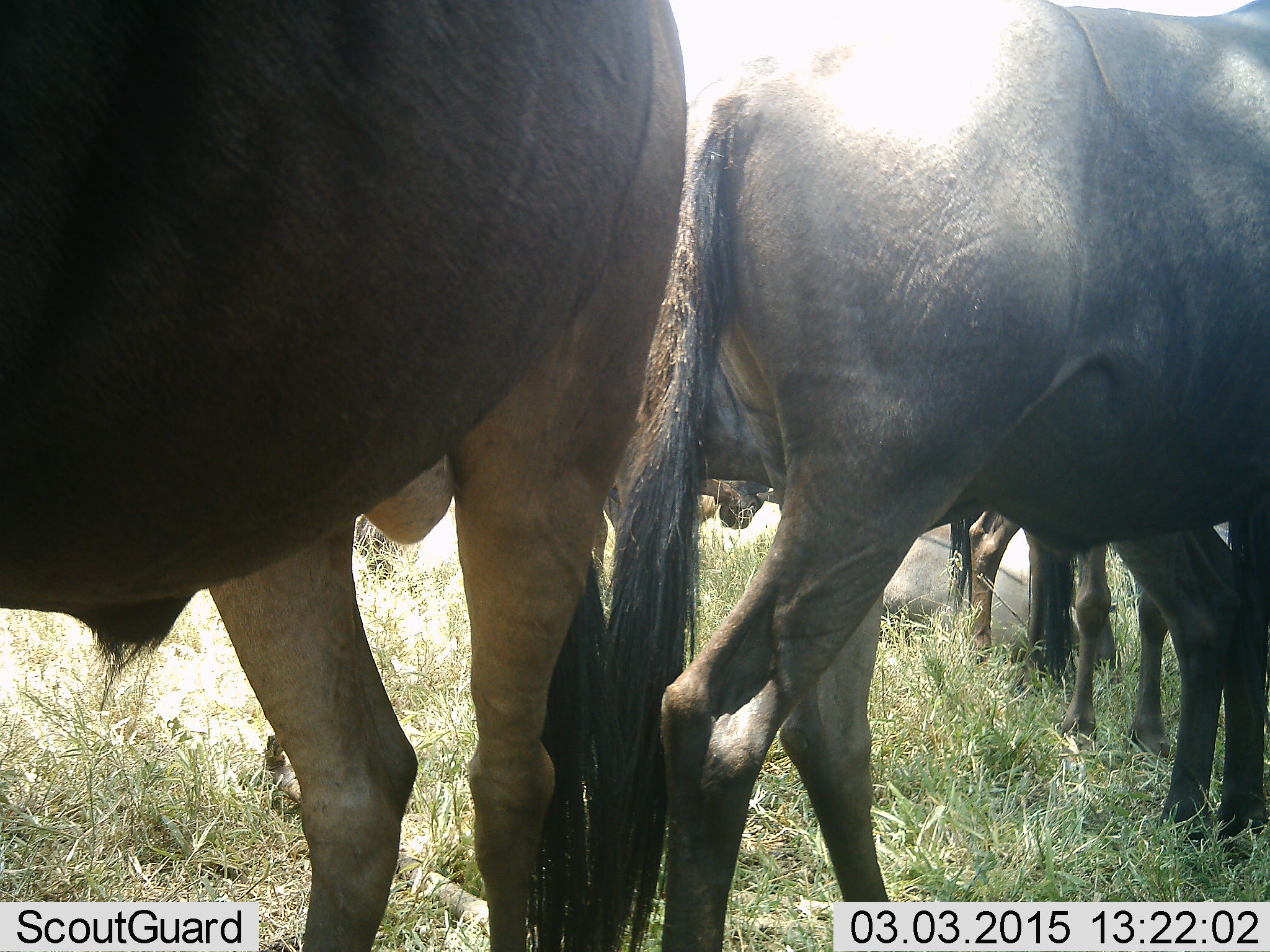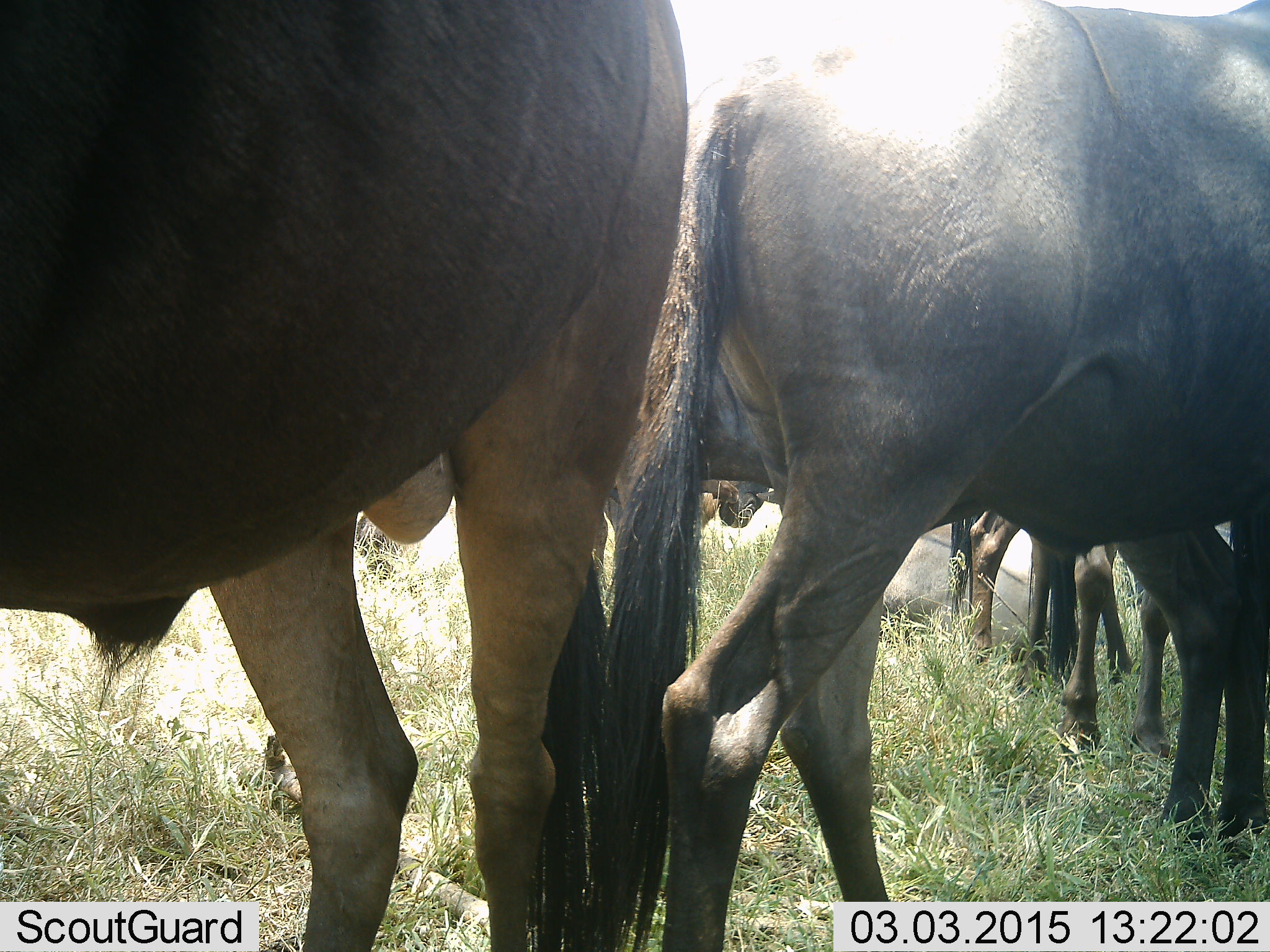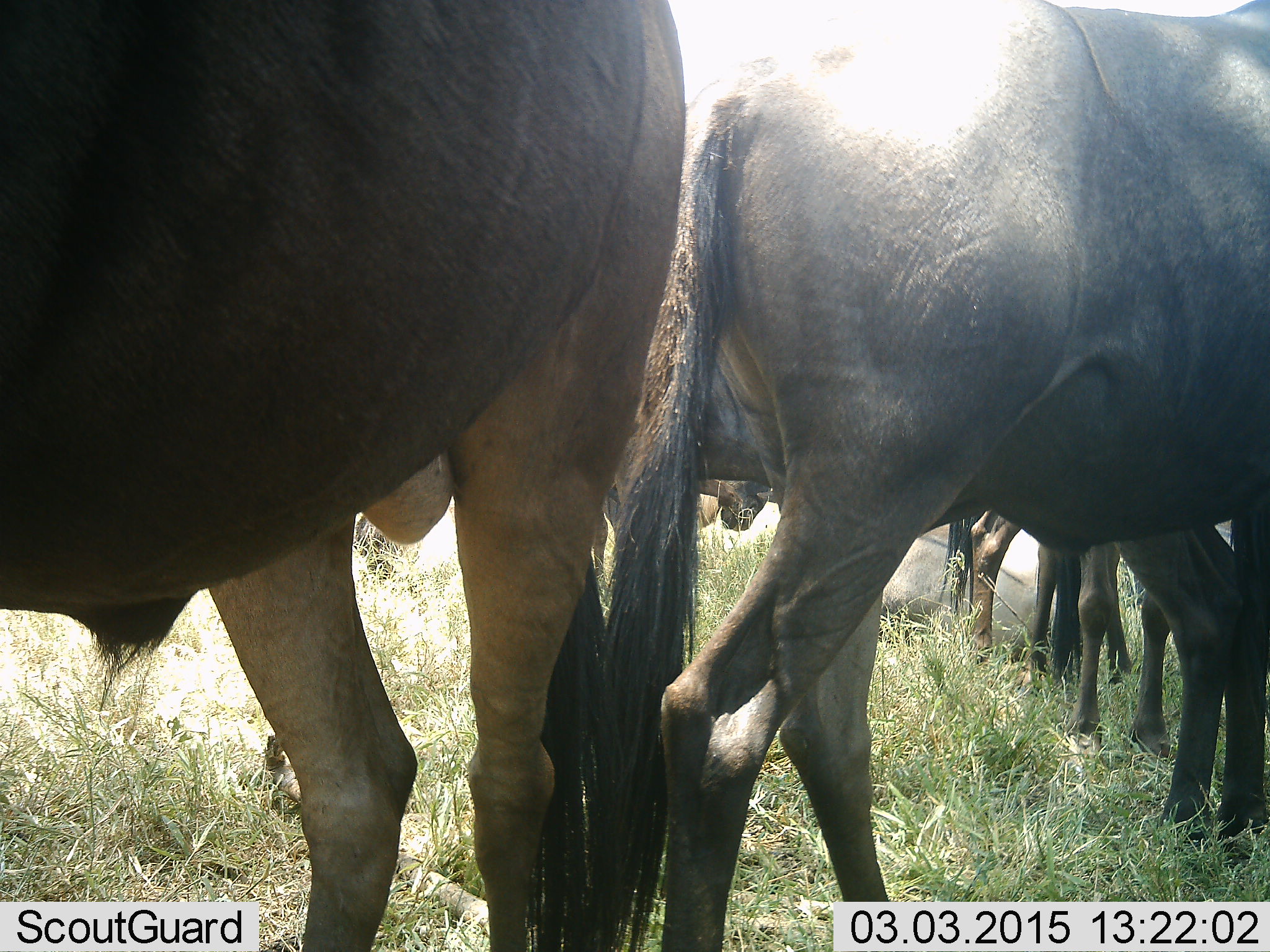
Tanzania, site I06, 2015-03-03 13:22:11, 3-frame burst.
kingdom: Animalia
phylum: Chordata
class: Mammalia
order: Artiodactyla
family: Bovidae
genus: Connochaetes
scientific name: Connochaetes taurinus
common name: blue wildebeest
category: wildebeest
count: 6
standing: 100%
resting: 30%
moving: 0%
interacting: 10%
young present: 0%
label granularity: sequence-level